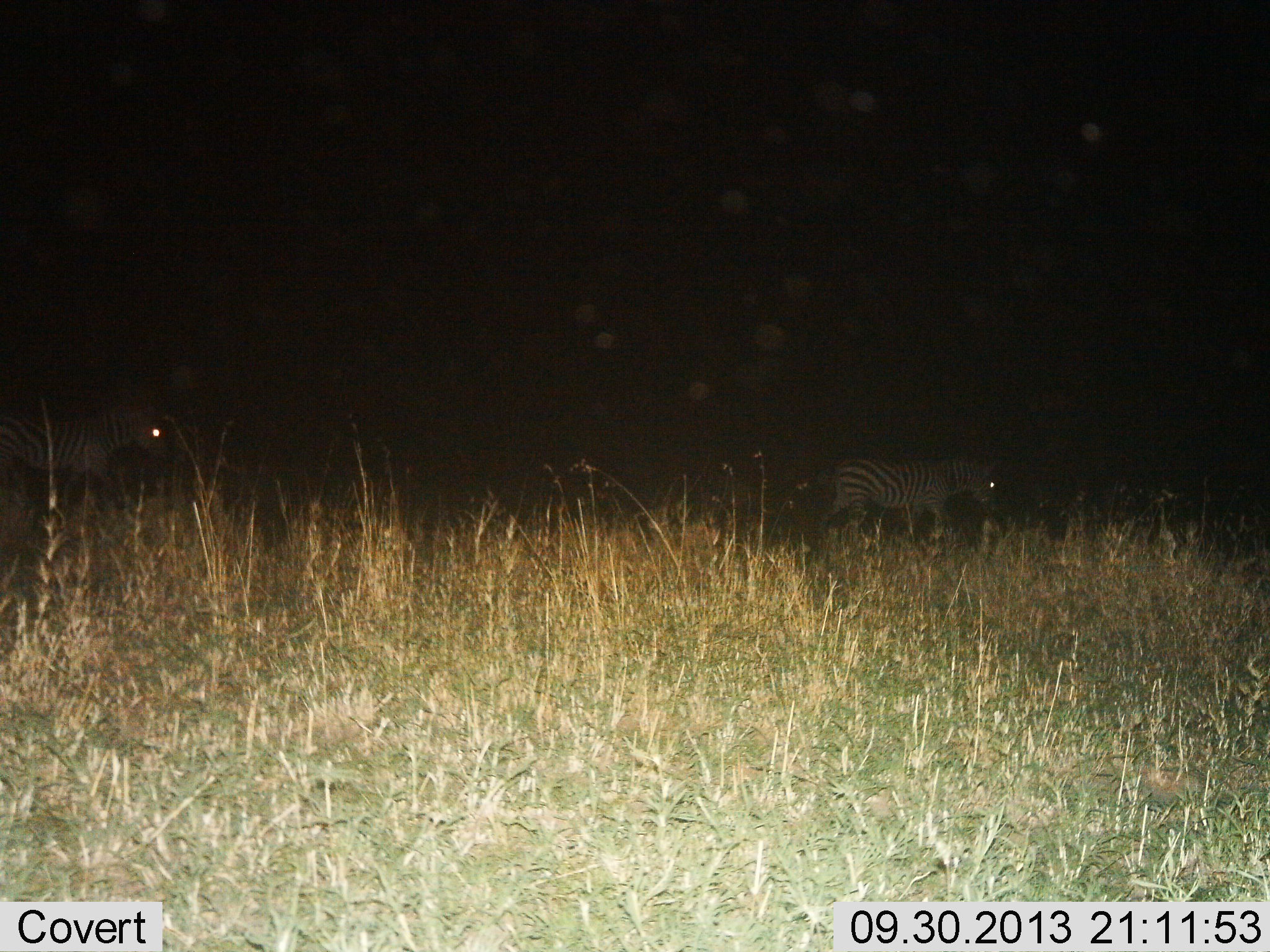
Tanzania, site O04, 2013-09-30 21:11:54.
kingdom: Animalia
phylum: Chordata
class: Mammalia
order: Perissodactyla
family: Equidae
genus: Equus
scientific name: Equus quagga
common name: plains zebra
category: zebra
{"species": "zebra (plains zebra) (Equus quagga)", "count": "2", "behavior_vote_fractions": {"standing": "40%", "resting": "0%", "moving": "65%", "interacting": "0%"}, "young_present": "0%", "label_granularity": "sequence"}